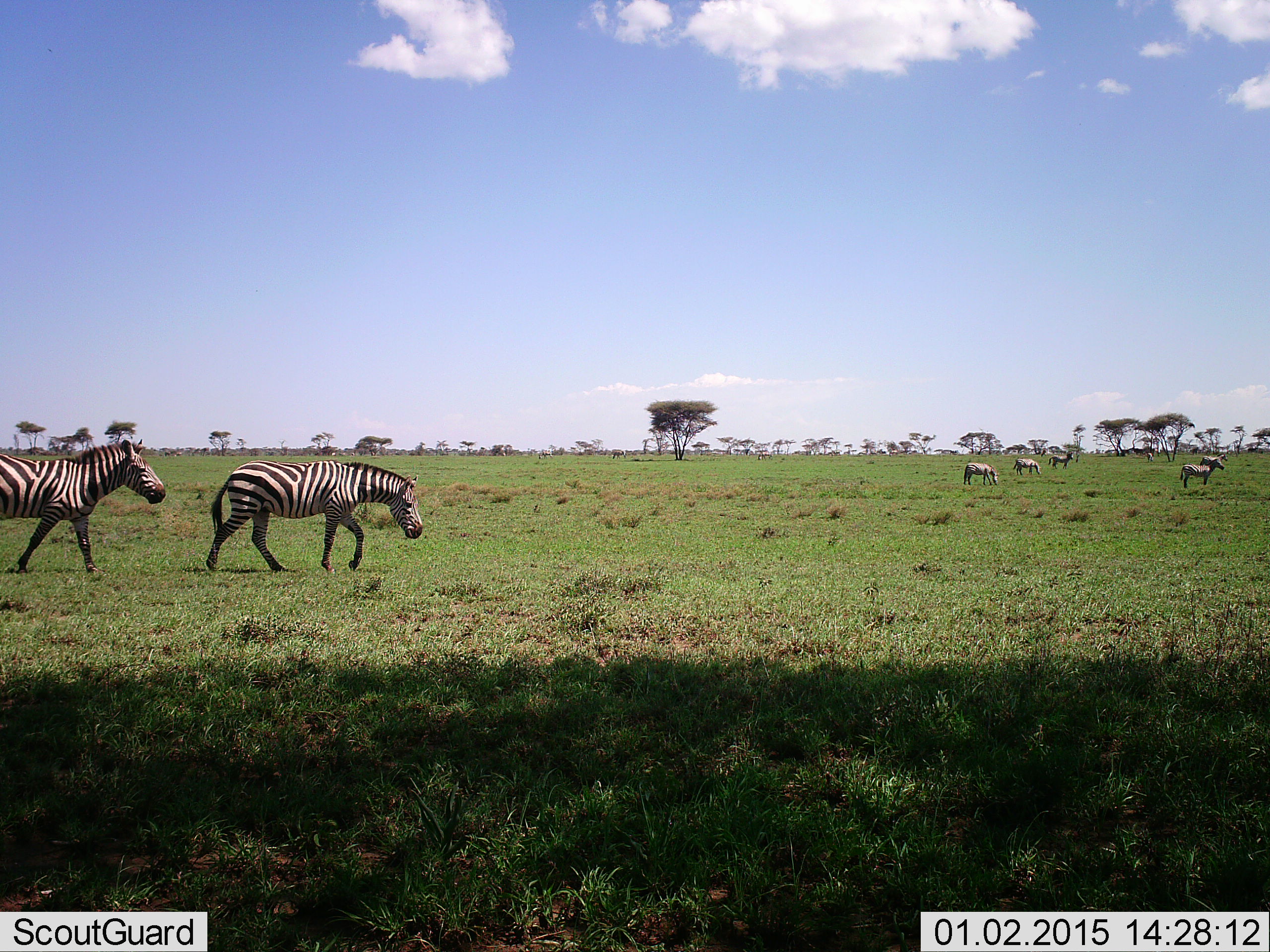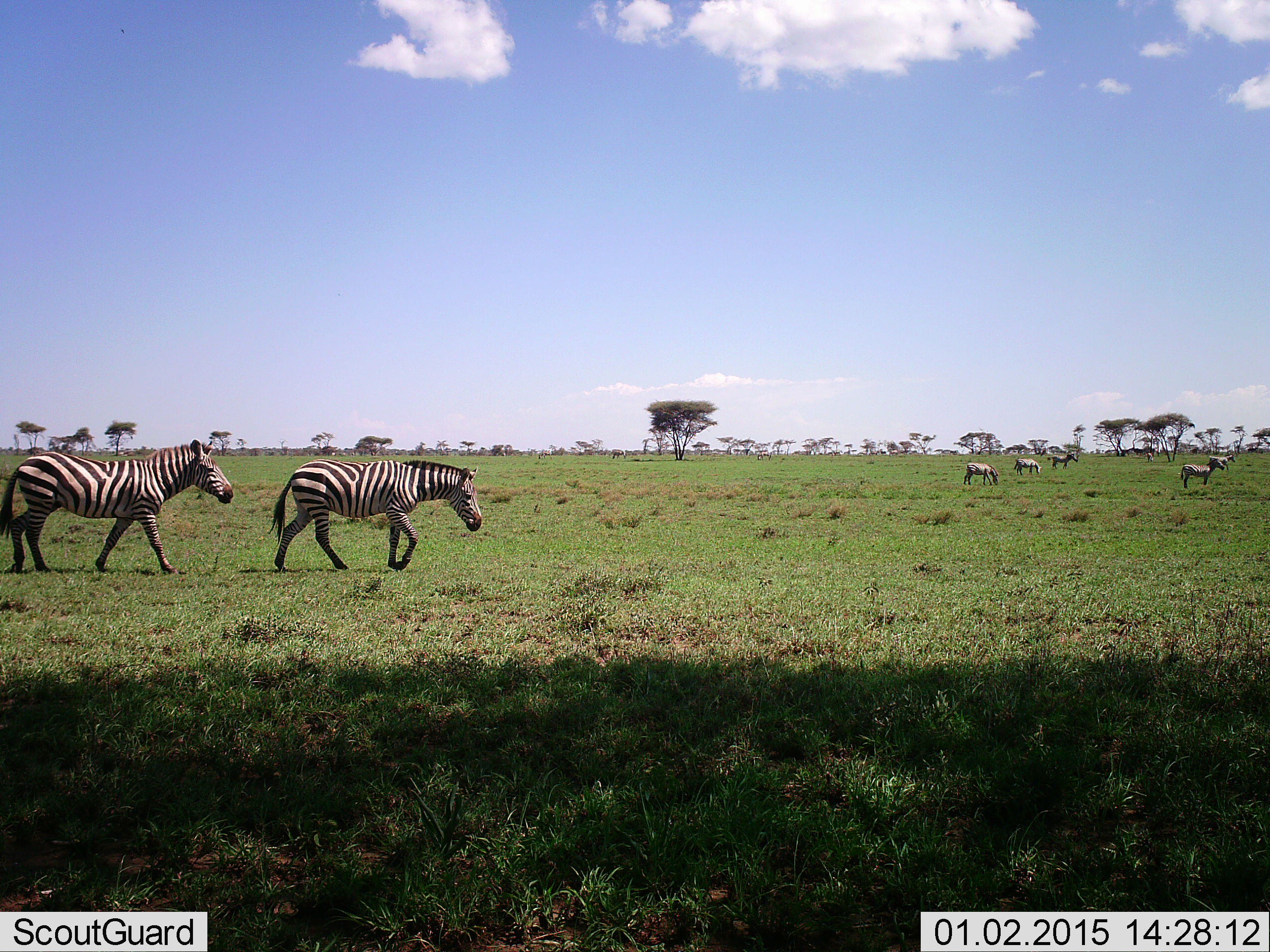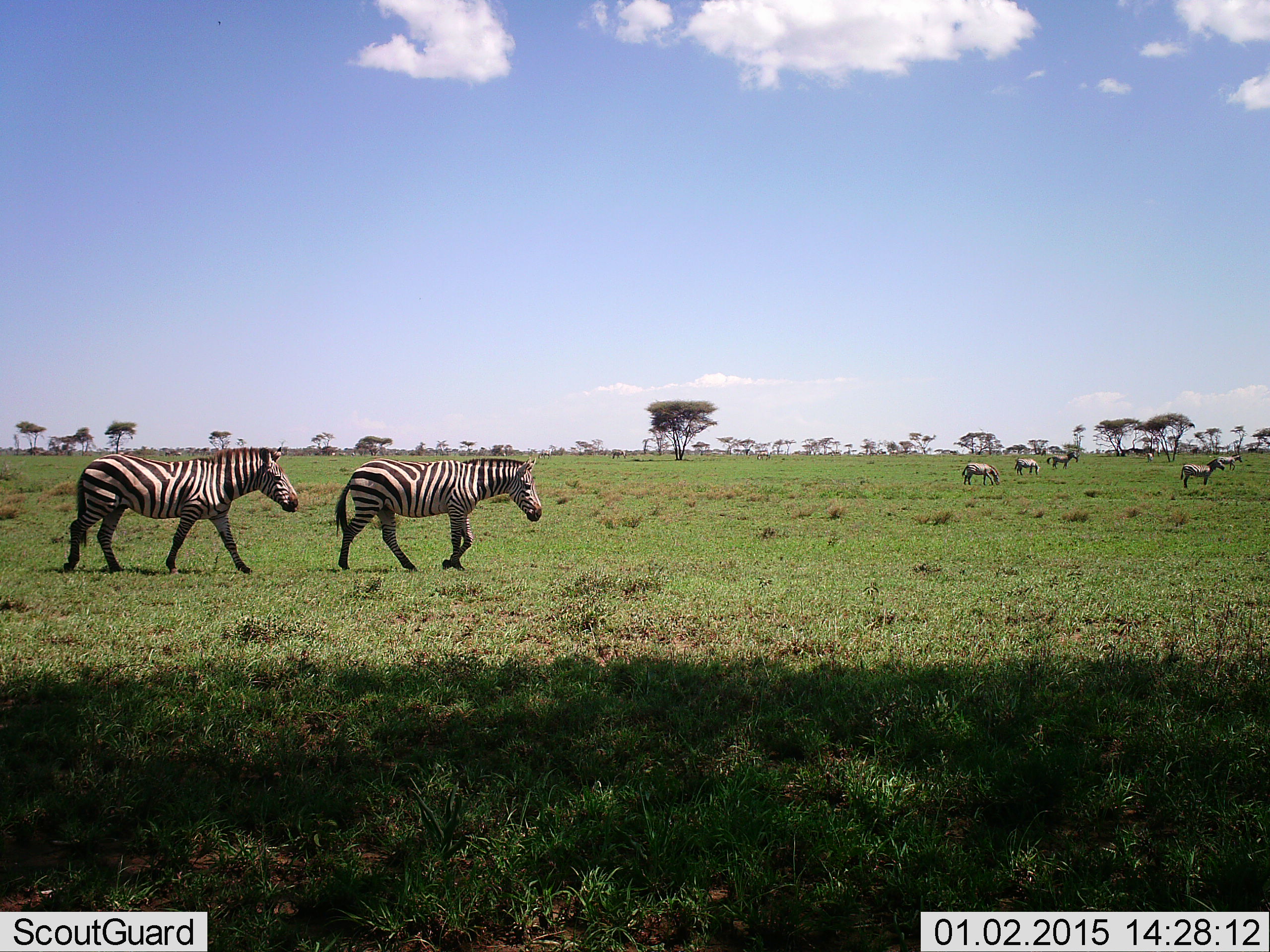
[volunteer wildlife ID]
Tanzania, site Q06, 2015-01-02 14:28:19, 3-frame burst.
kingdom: Animalia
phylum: Chordata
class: Mammalia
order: Perissodactyla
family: Equidae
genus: Equus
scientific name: Equus quagga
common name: plains zebra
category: zebra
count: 7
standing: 30%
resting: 0%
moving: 100%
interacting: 10%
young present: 0%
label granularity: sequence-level